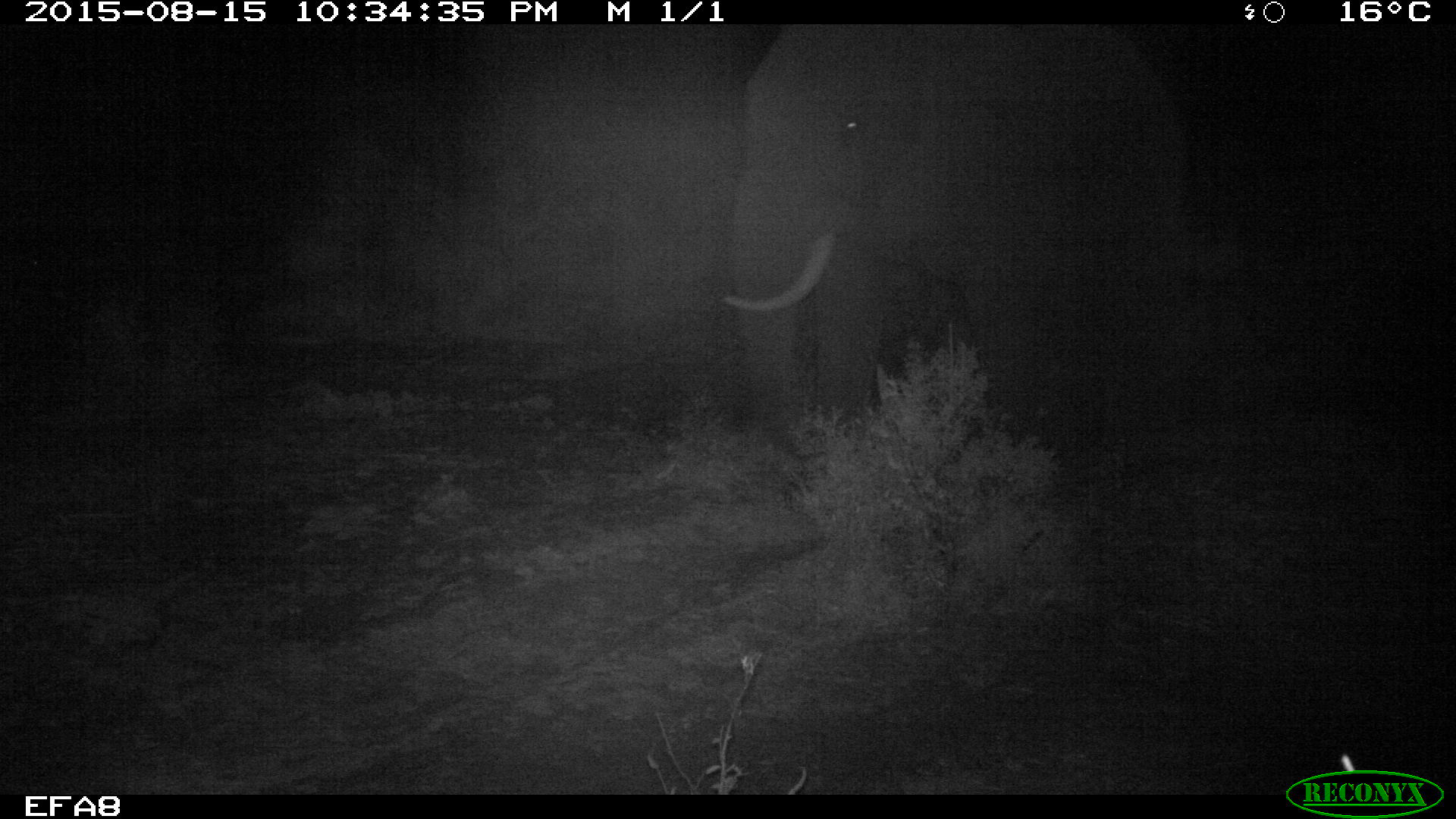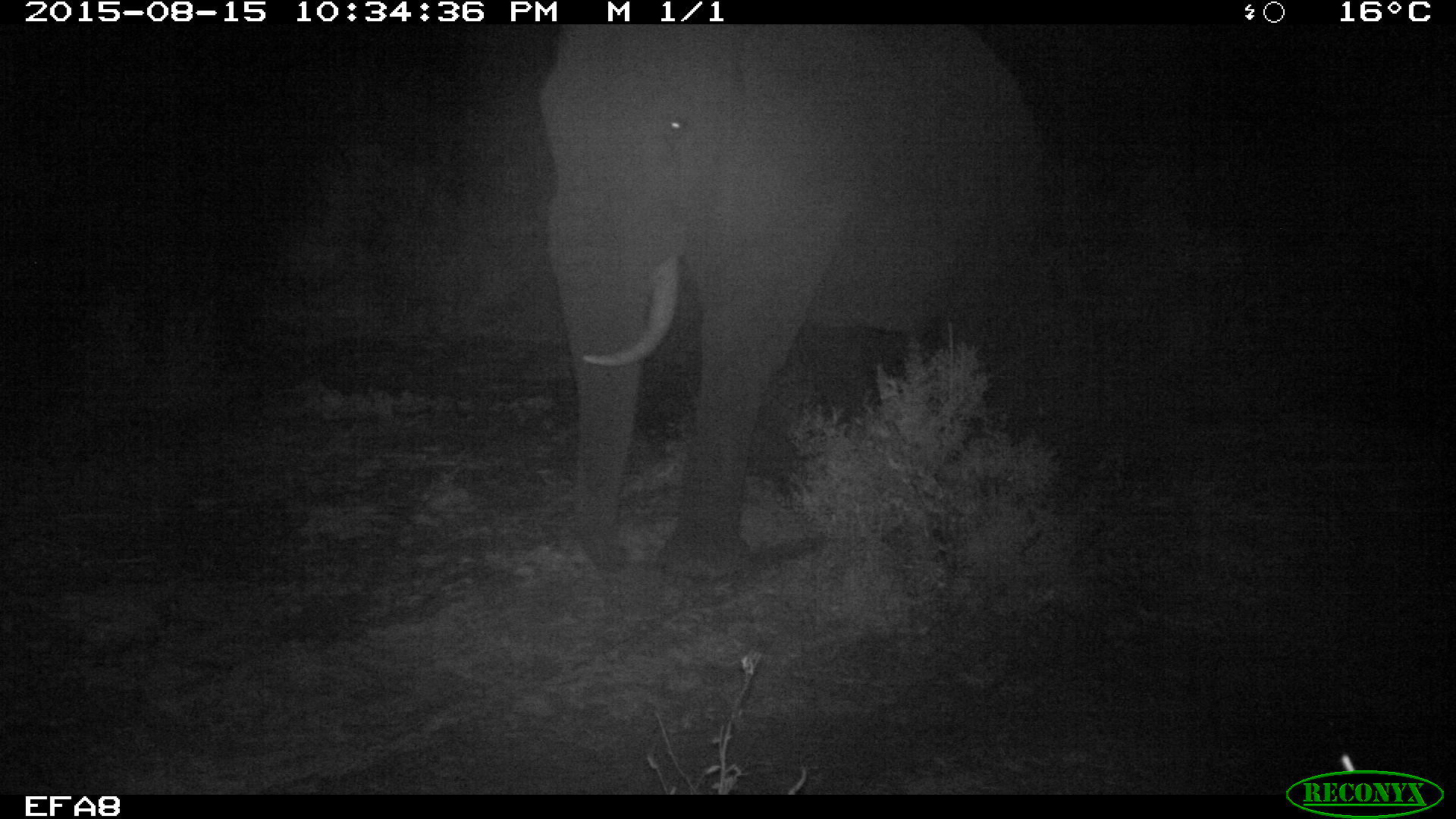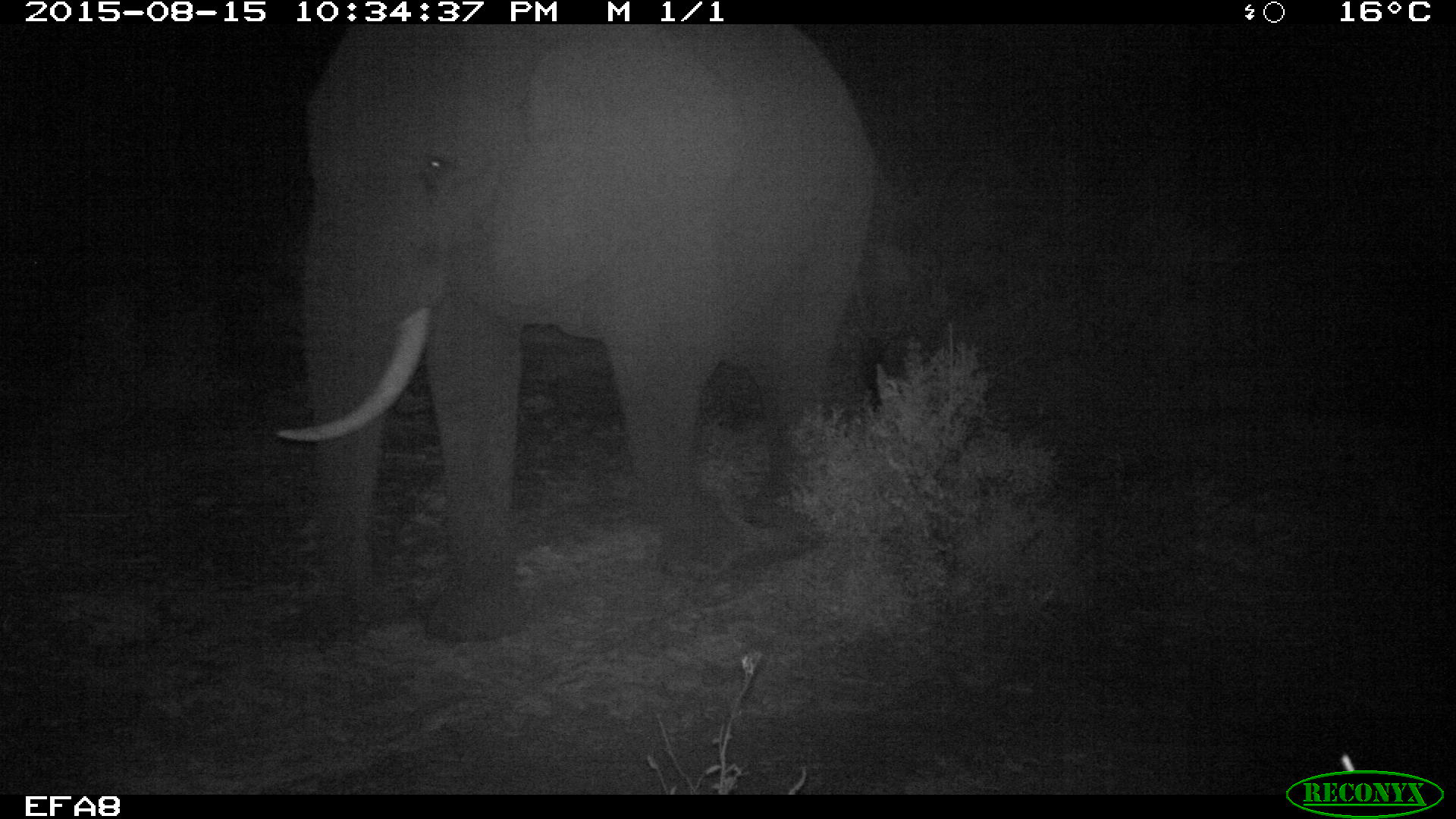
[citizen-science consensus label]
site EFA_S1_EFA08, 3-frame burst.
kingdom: Animalia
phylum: Chordata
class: Mammalia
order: Proboscidea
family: Elephantidae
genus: Loxodonta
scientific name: Loxodonta africana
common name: african bush elephant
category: elephant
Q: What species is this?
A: Elephant (african bush elephant) (Loxodonta africana).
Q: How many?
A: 1.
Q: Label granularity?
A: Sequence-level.